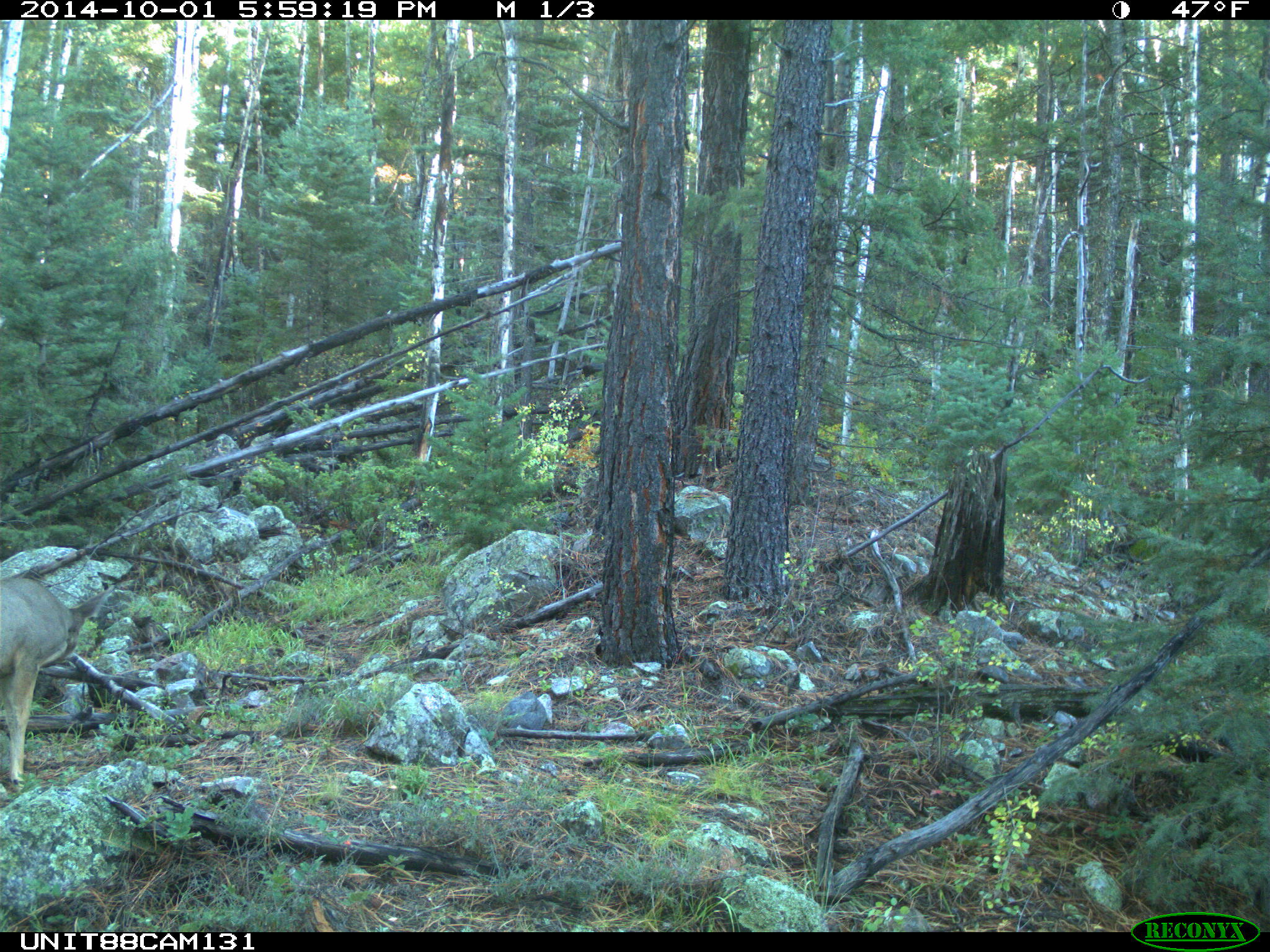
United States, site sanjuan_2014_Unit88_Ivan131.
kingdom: Animalia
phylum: Chordata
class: Mammalia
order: Artiodactyla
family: Cervidae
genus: Odocoileus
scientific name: Odocoileus hemionus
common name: mule deer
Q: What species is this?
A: Odocoileus hemionus (mule deer).